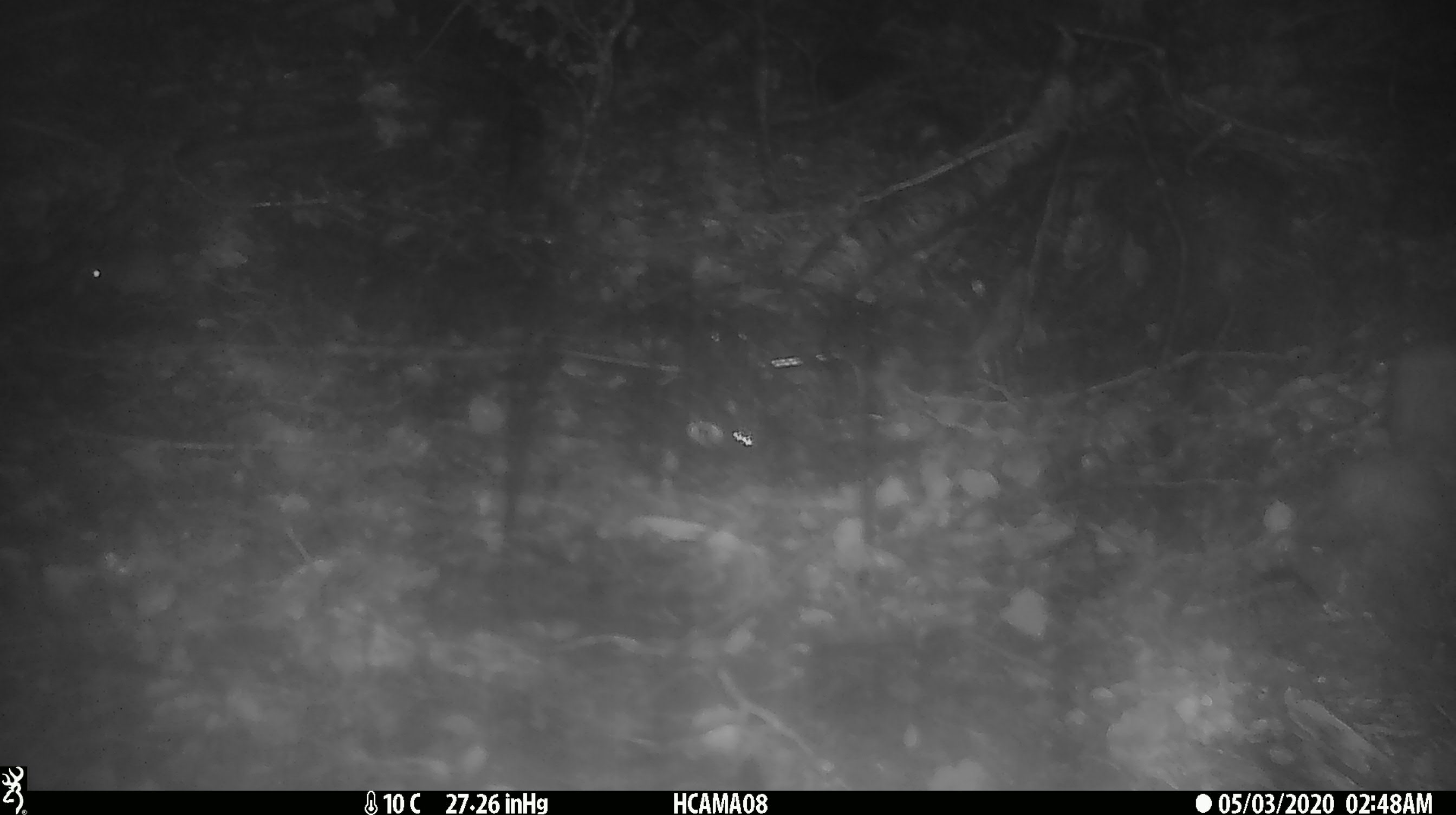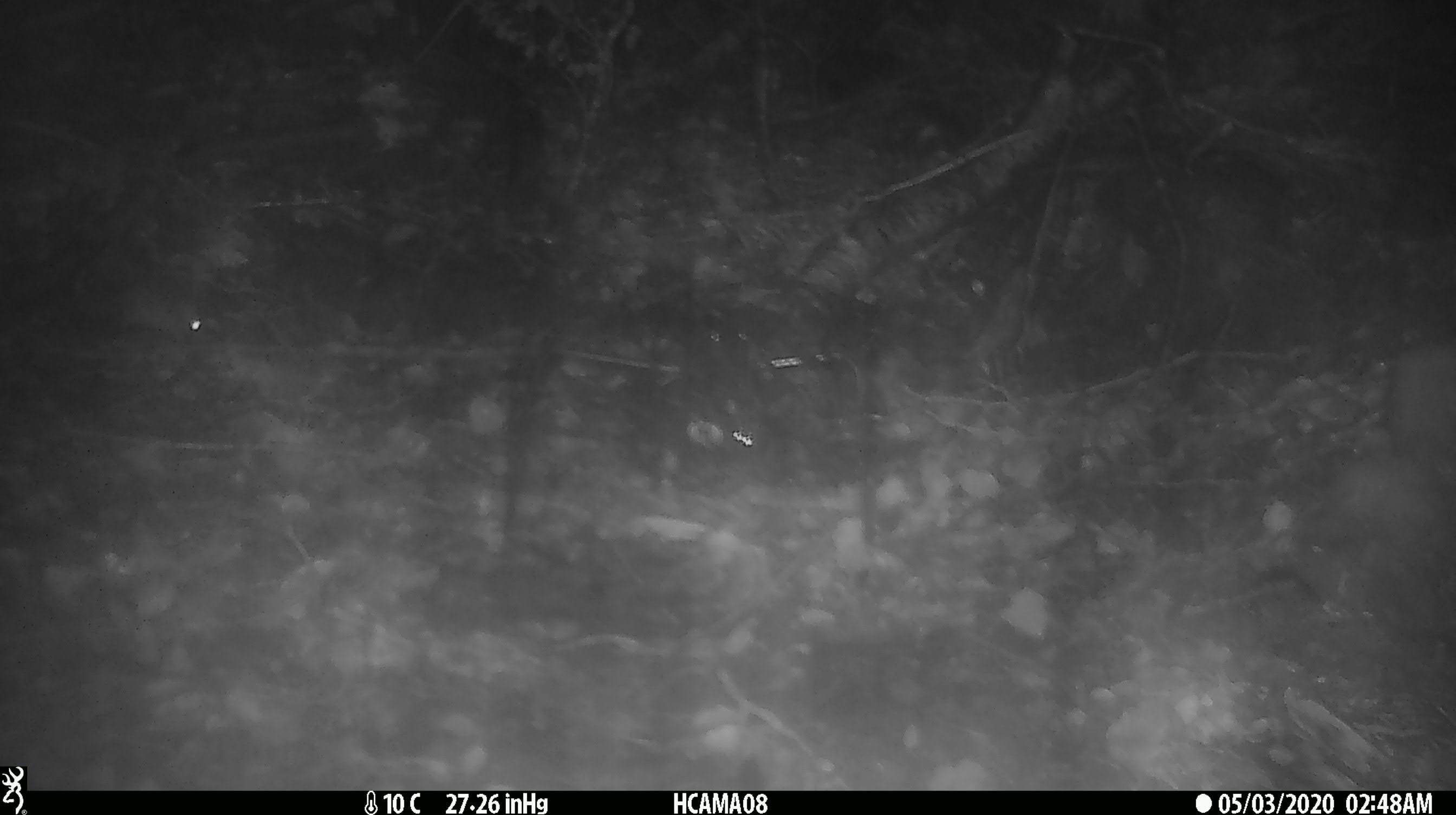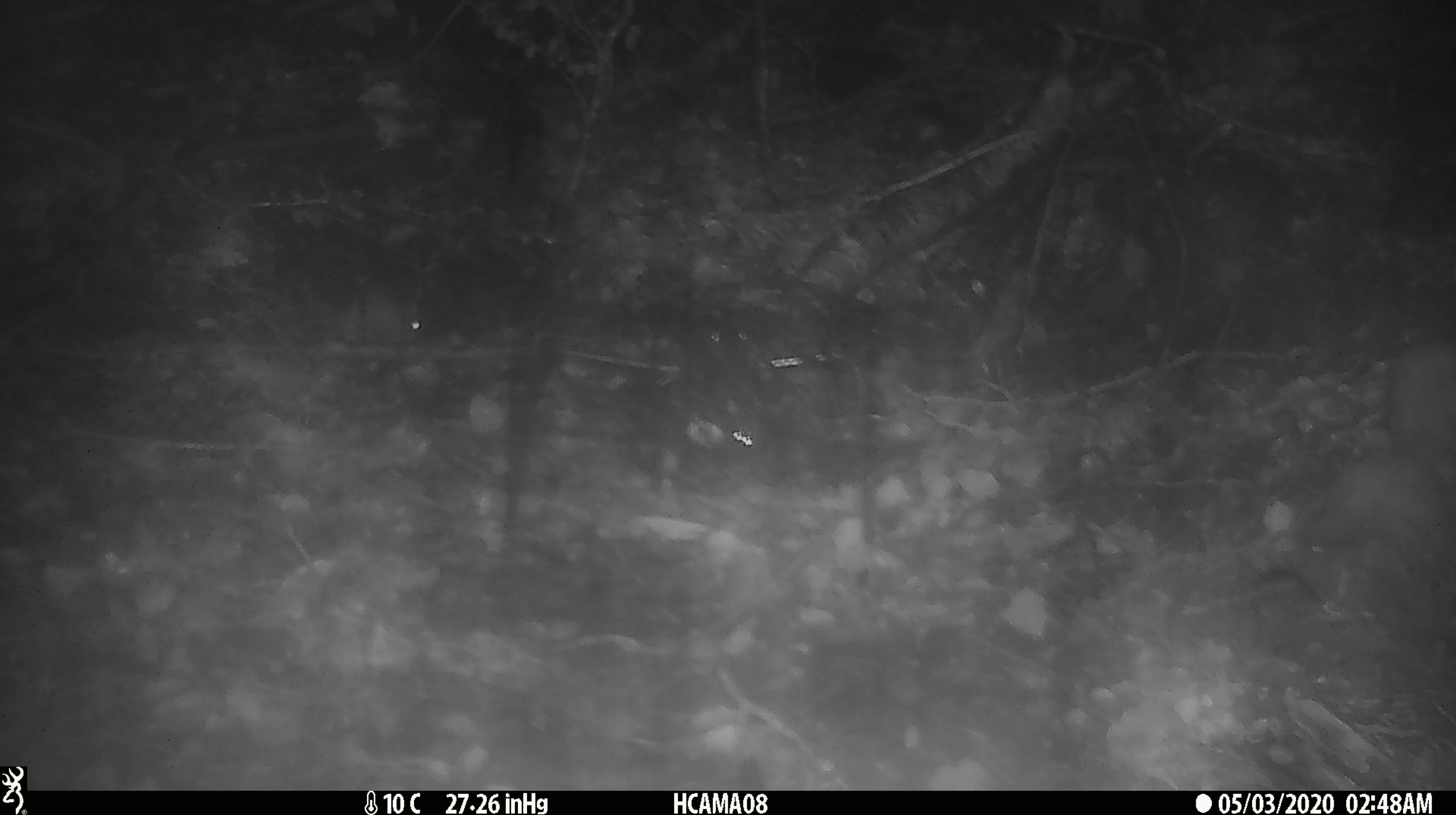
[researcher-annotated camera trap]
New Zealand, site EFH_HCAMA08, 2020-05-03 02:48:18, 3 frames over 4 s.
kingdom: Animalia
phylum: Chordata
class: Mammalia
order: Rodentia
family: Muridae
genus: Mus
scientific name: Mus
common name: mouse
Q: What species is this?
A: Mouse (Mus).